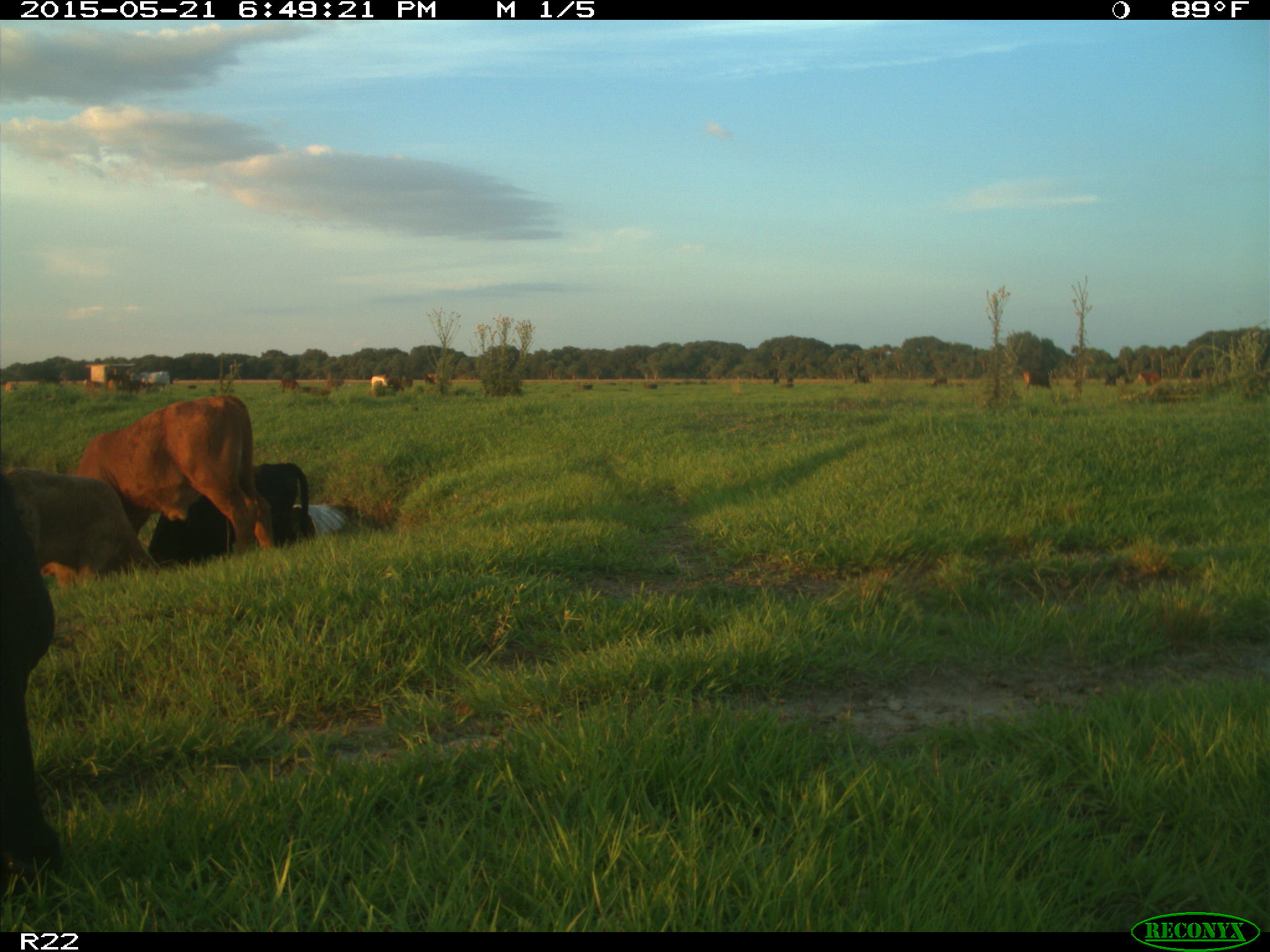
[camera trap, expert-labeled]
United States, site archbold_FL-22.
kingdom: Animalia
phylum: Chordata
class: Mammalia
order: Artiodactyla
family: Bovidae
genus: Bos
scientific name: Bos taurus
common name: domestic cow